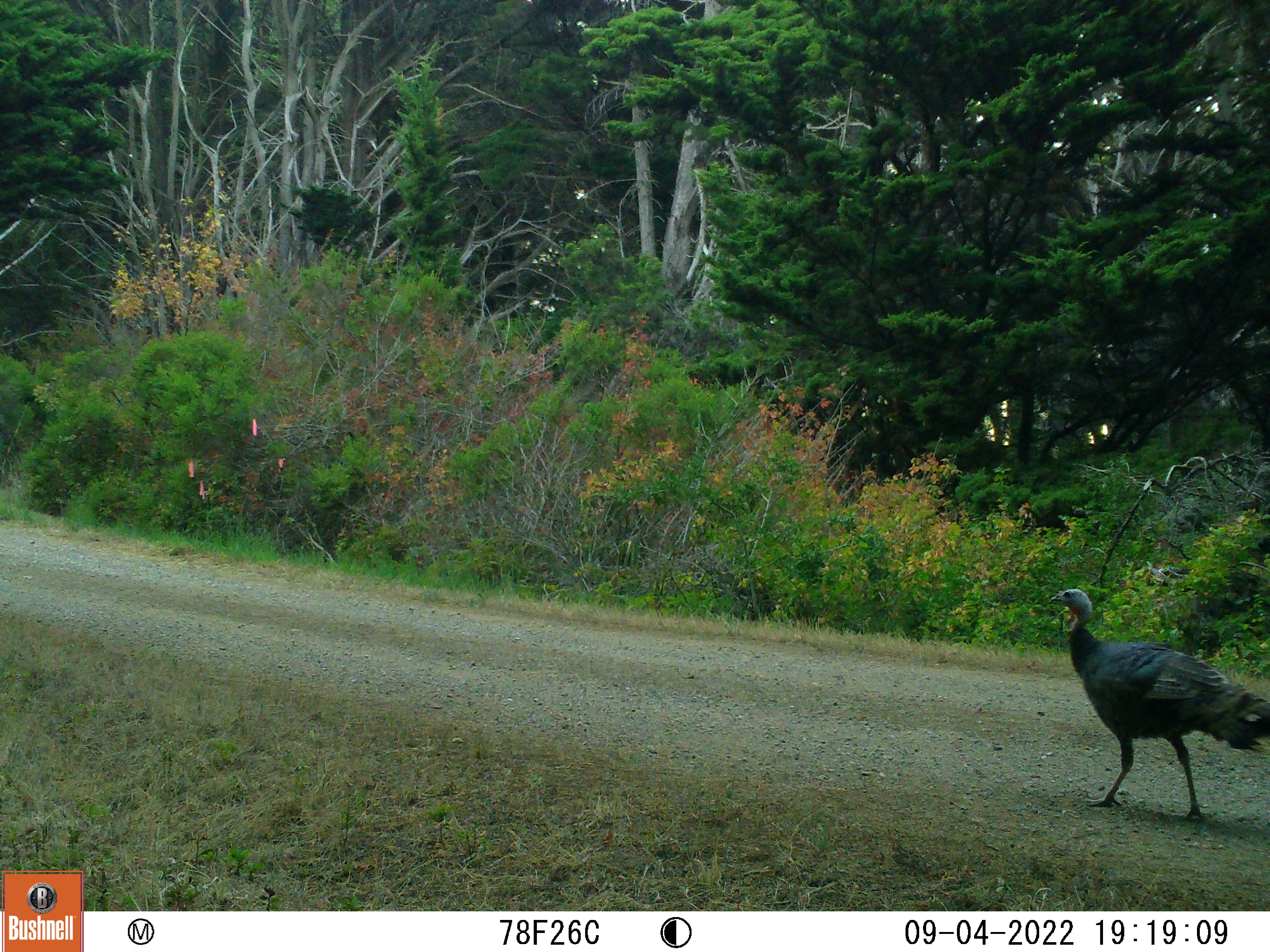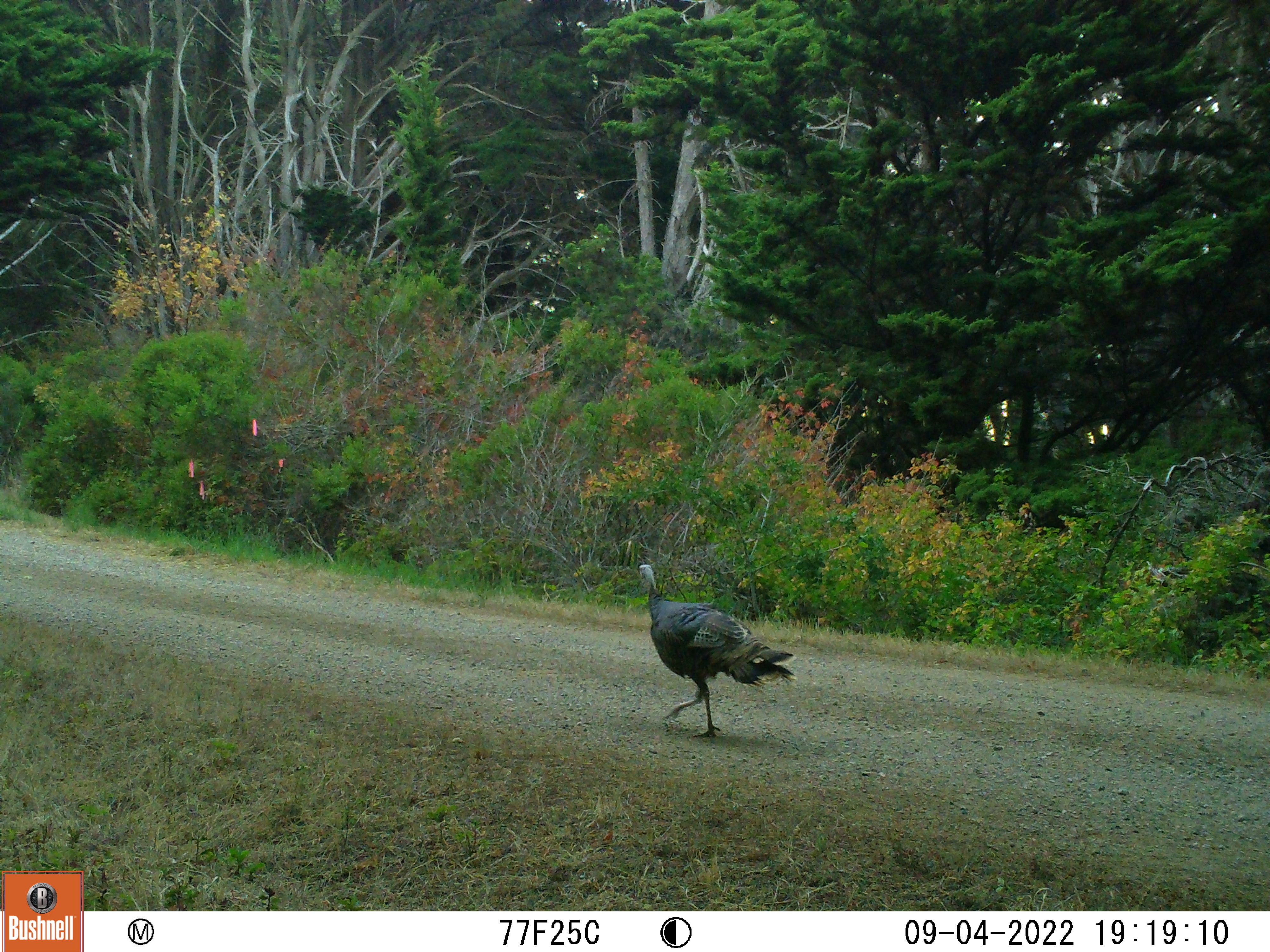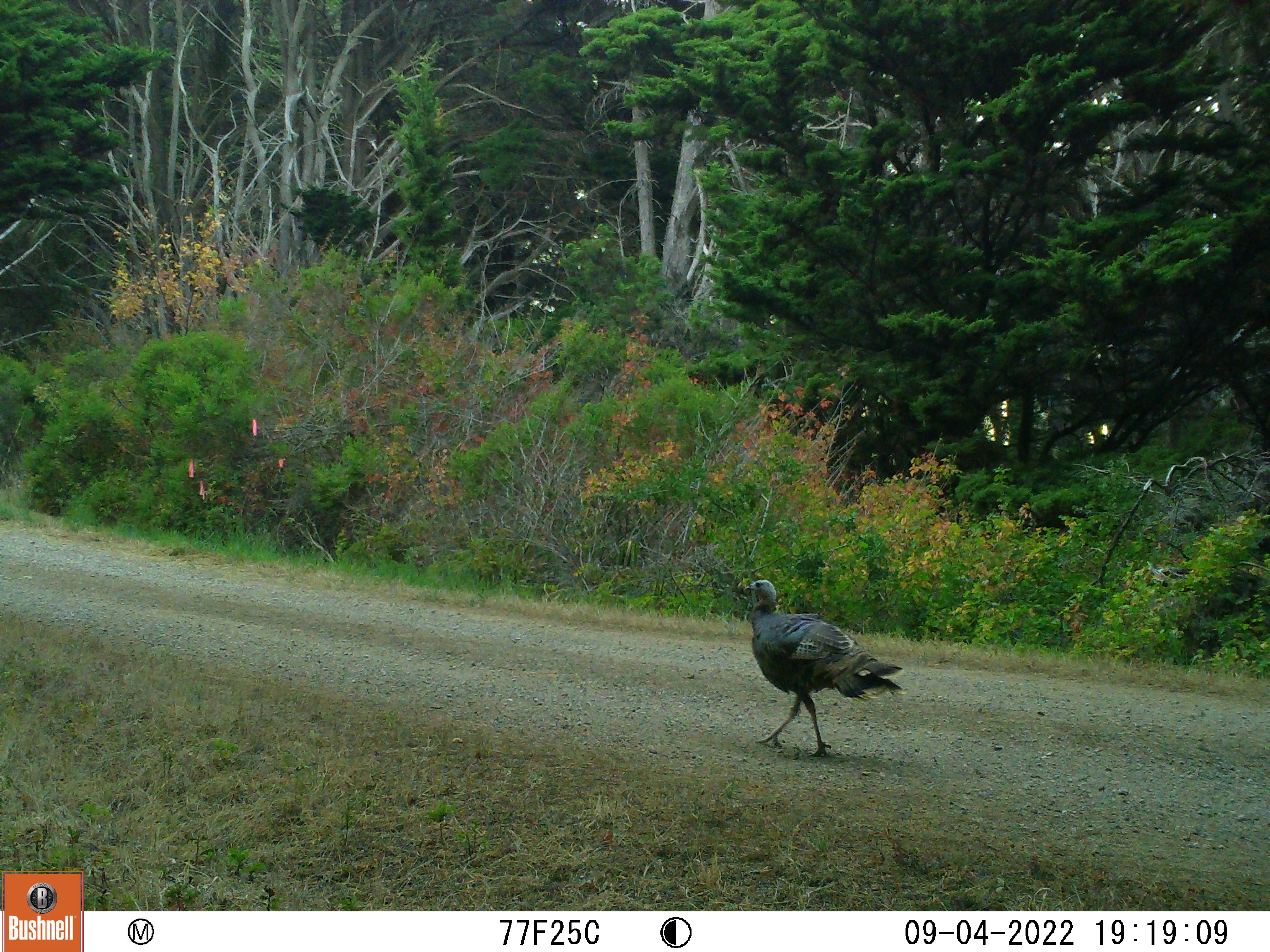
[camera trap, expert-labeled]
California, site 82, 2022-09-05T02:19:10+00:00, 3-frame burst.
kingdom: Animalia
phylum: Chordata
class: Aves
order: Galliformes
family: Phasianidae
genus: Meleagris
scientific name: Meleagris gallopavo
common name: turkey